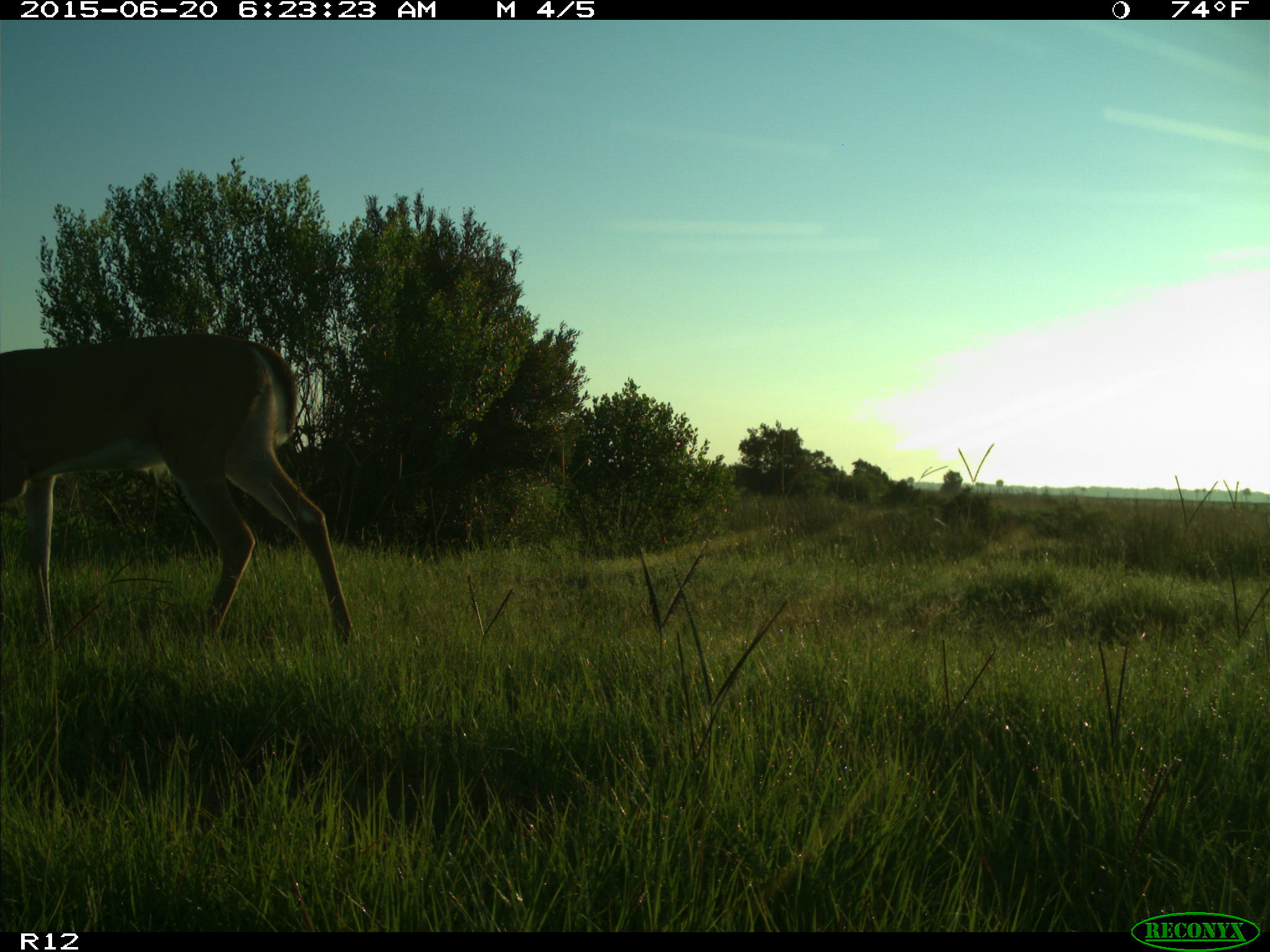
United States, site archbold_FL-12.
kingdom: Animalia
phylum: Chordata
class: Mammalia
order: Artiodactyla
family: Cervidae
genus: Odocoileus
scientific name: Odocoileus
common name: deer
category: unidentified deer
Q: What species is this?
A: Unidentified deer (deer) (Odocoileus).